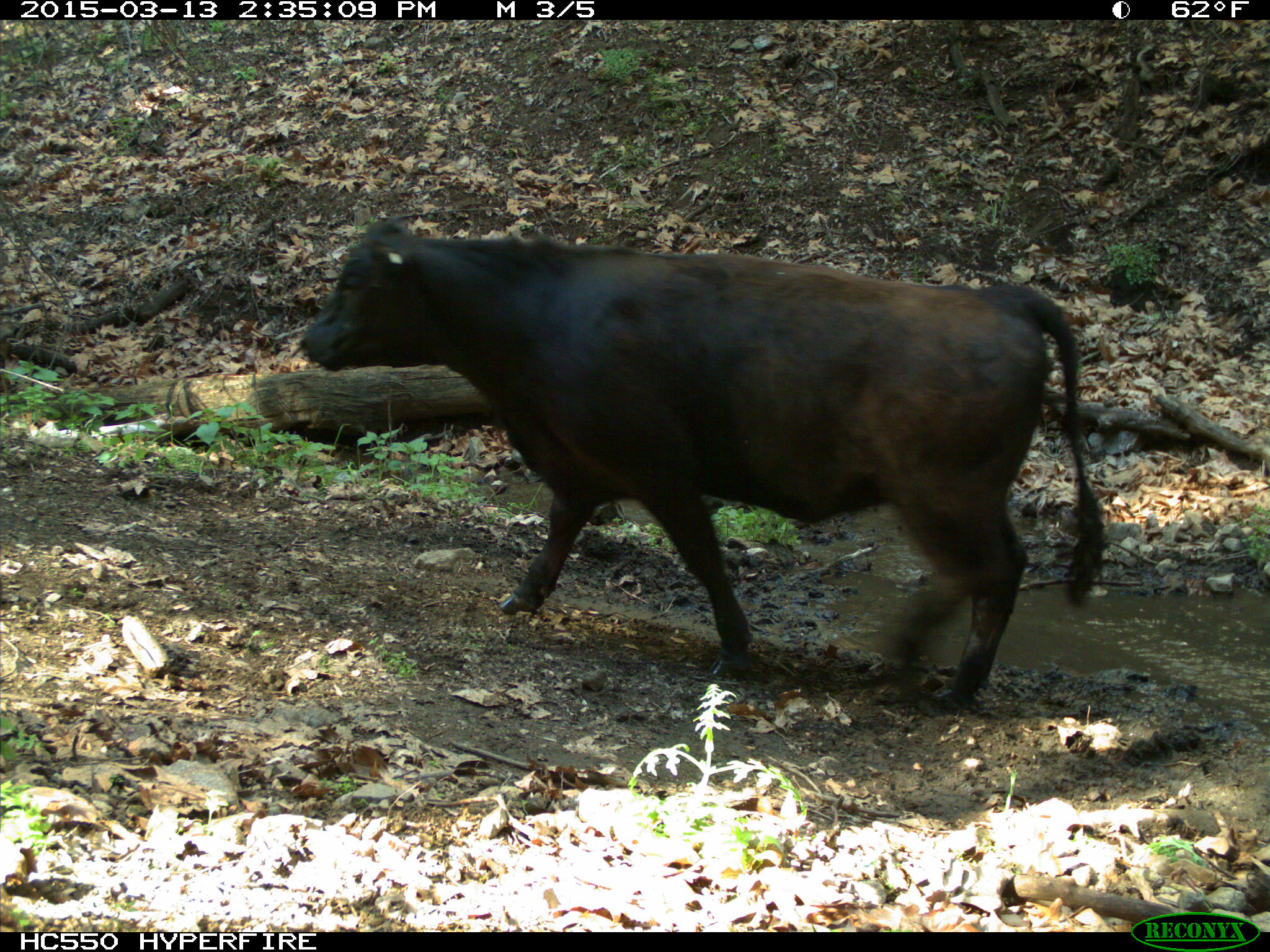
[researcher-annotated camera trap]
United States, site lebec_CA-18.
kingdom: Animalia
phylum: Chordata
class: Mammalia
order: Artiodactyla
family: Bovidae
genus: Bos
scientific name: Bos taurus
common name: domestic cow